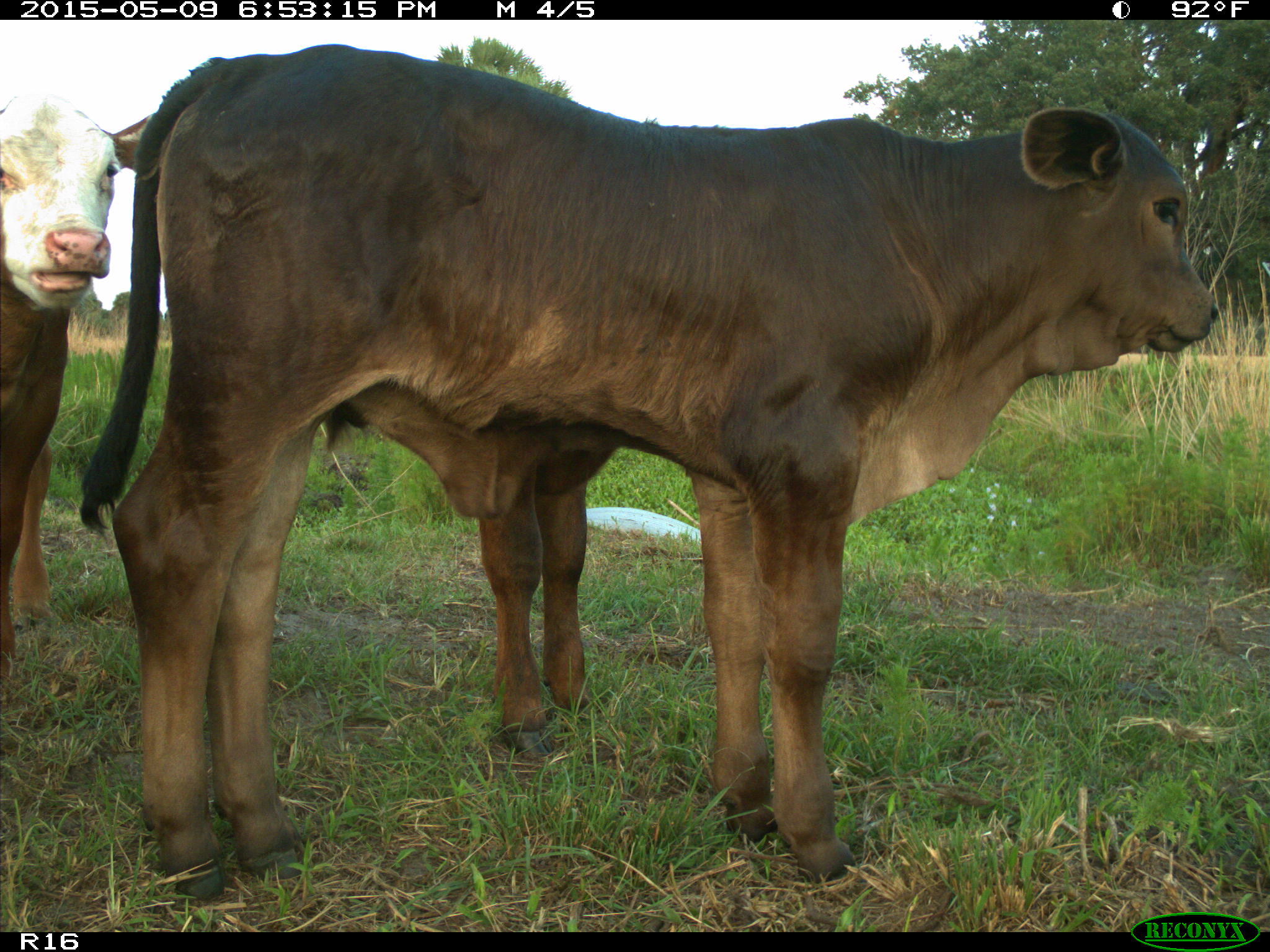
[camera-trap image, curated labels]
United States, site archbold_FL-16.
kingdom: Animalia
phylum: Chordata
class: Mammalia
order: Artiodactyla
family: Bovidae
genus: Bos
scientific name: Bos taurus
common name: domestic cow